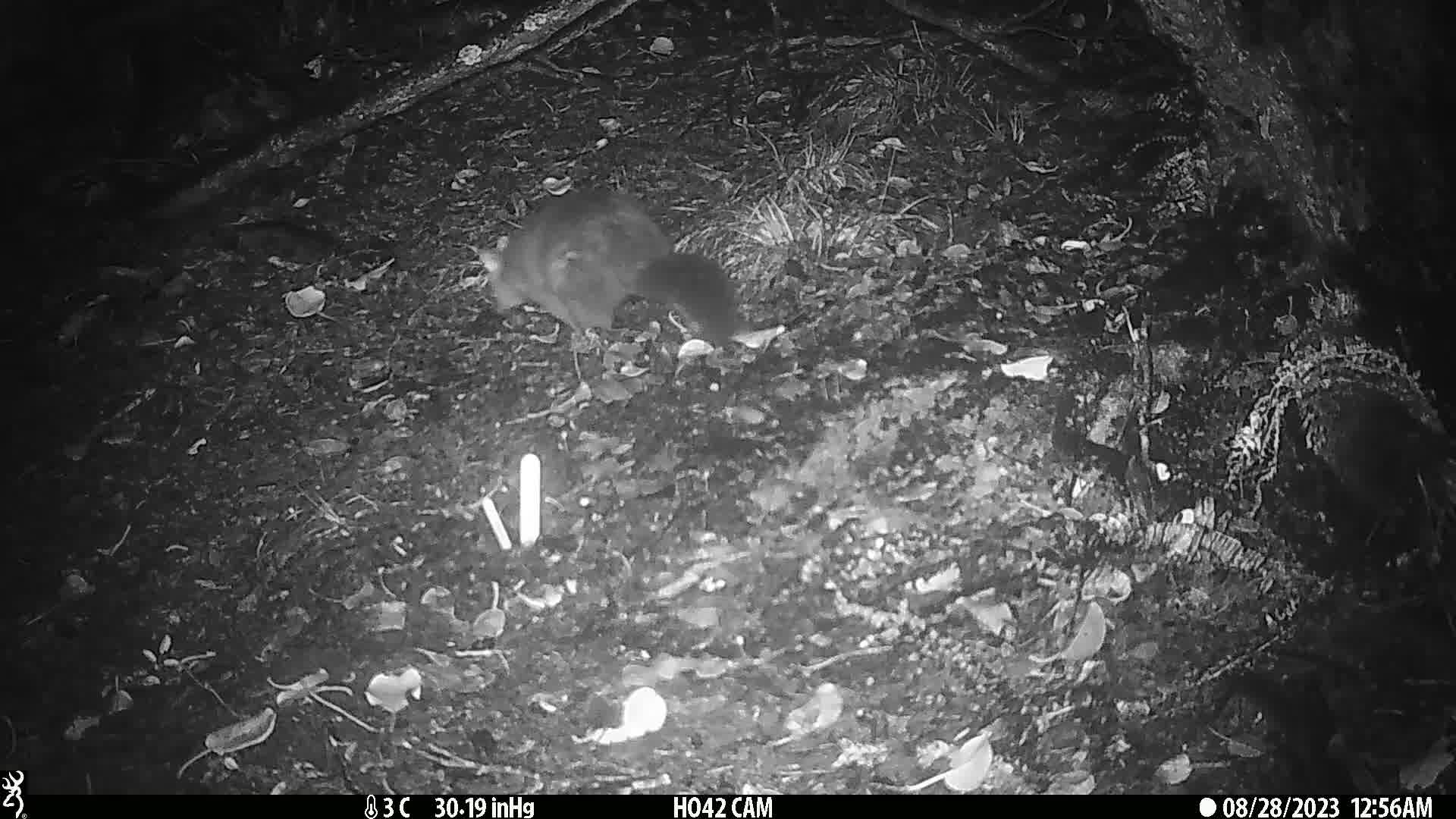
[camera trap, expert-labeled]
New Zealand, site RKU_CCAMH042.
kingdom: Animalia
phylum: Chordata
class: Mammalia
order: Diprotodontia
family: Phalangeridae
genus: Trichosurus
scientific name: Trichosurus vulpecula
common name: common brushtail possum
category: possum